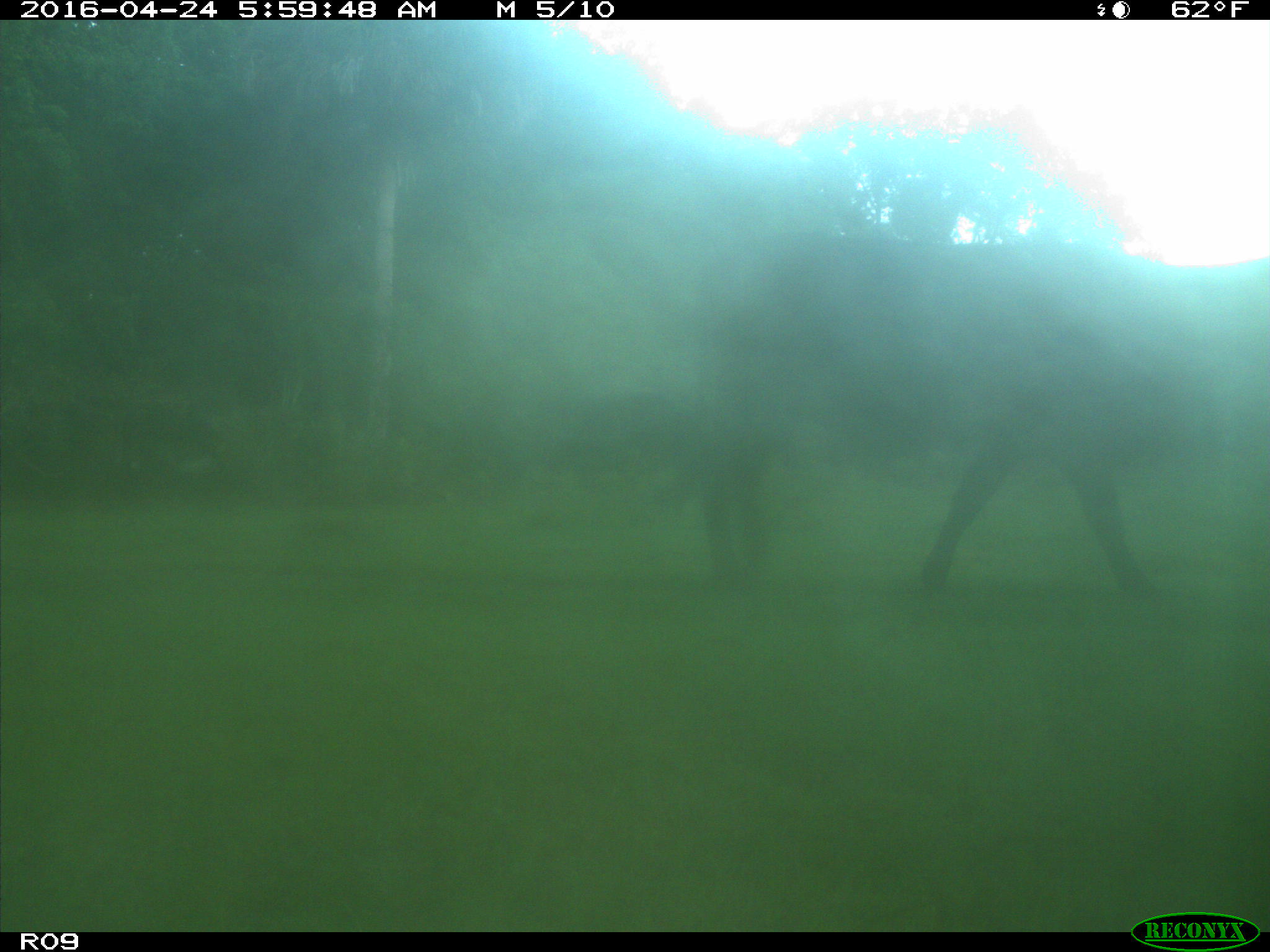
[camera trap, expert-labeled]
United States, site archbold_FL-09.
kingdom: Animalia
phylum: Chordata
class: Mammalia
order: Artiodactyla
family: Bovidae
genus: Bos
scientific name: Bos taurus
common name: domestic cow